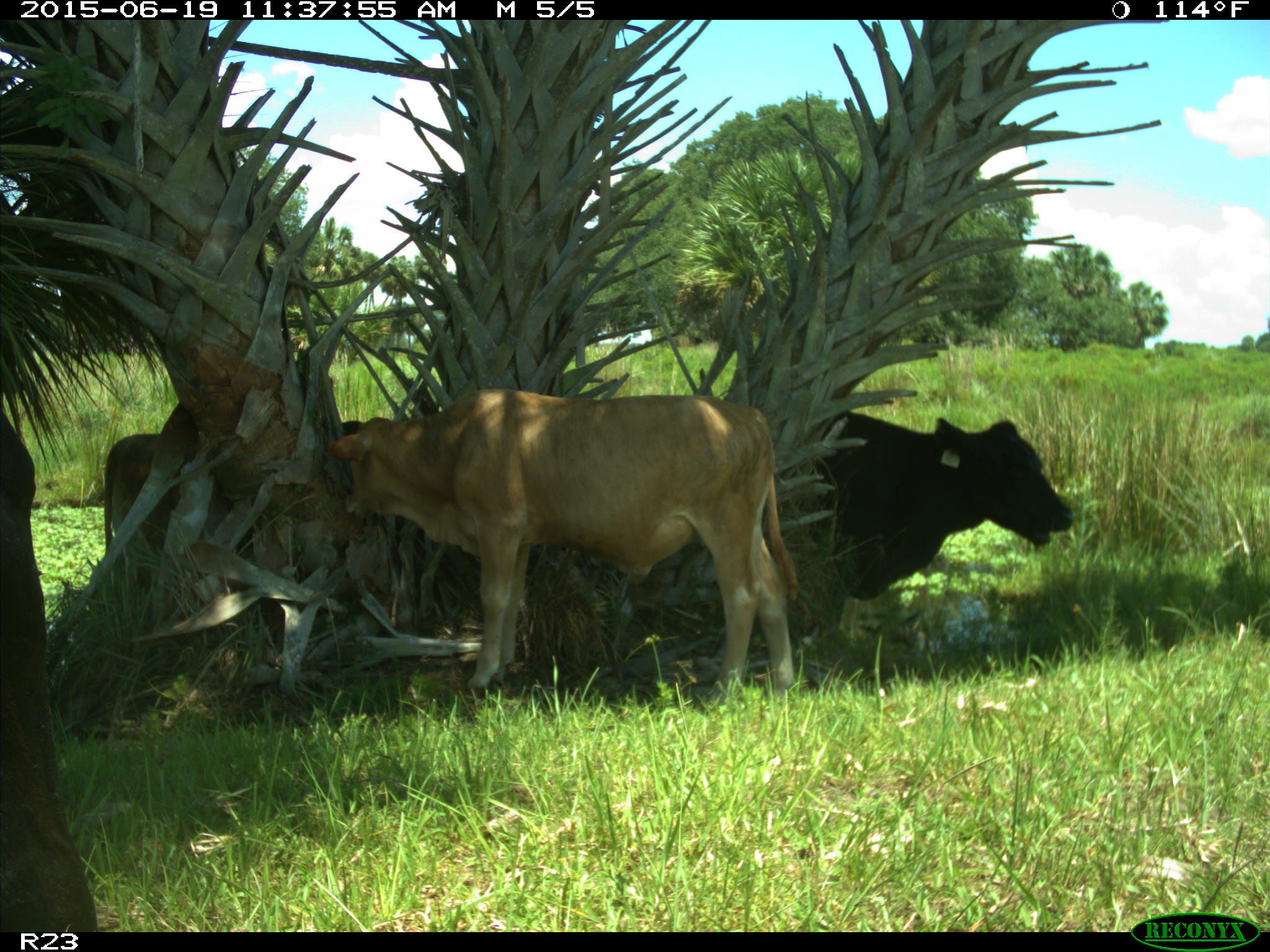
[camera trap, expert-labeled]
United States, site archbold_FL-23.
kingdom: Animalia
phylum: Chordata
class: Mammalia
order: Artiodactyla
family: Bovidae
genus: Bos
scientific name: Bos taurus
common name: domestic cow